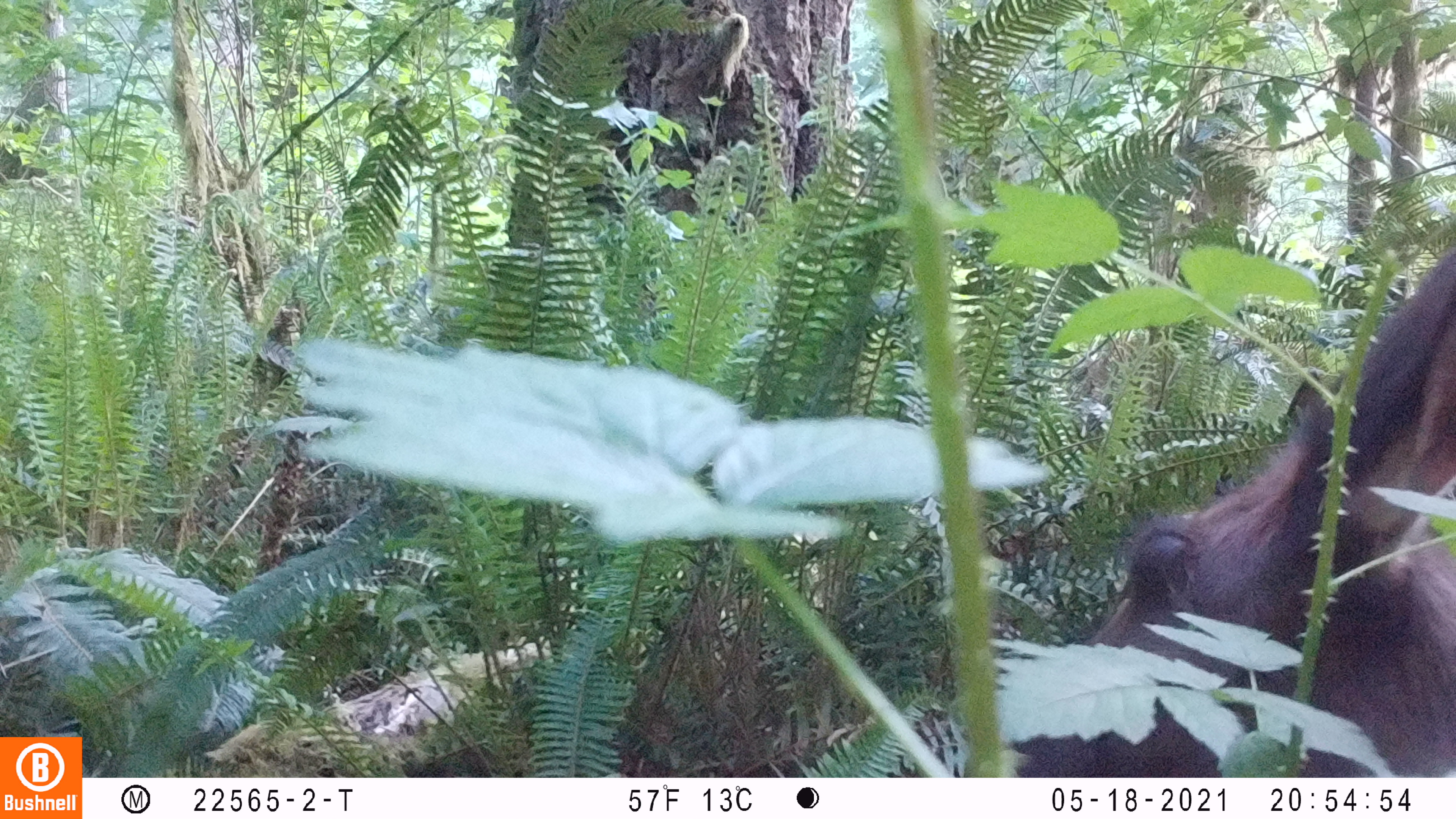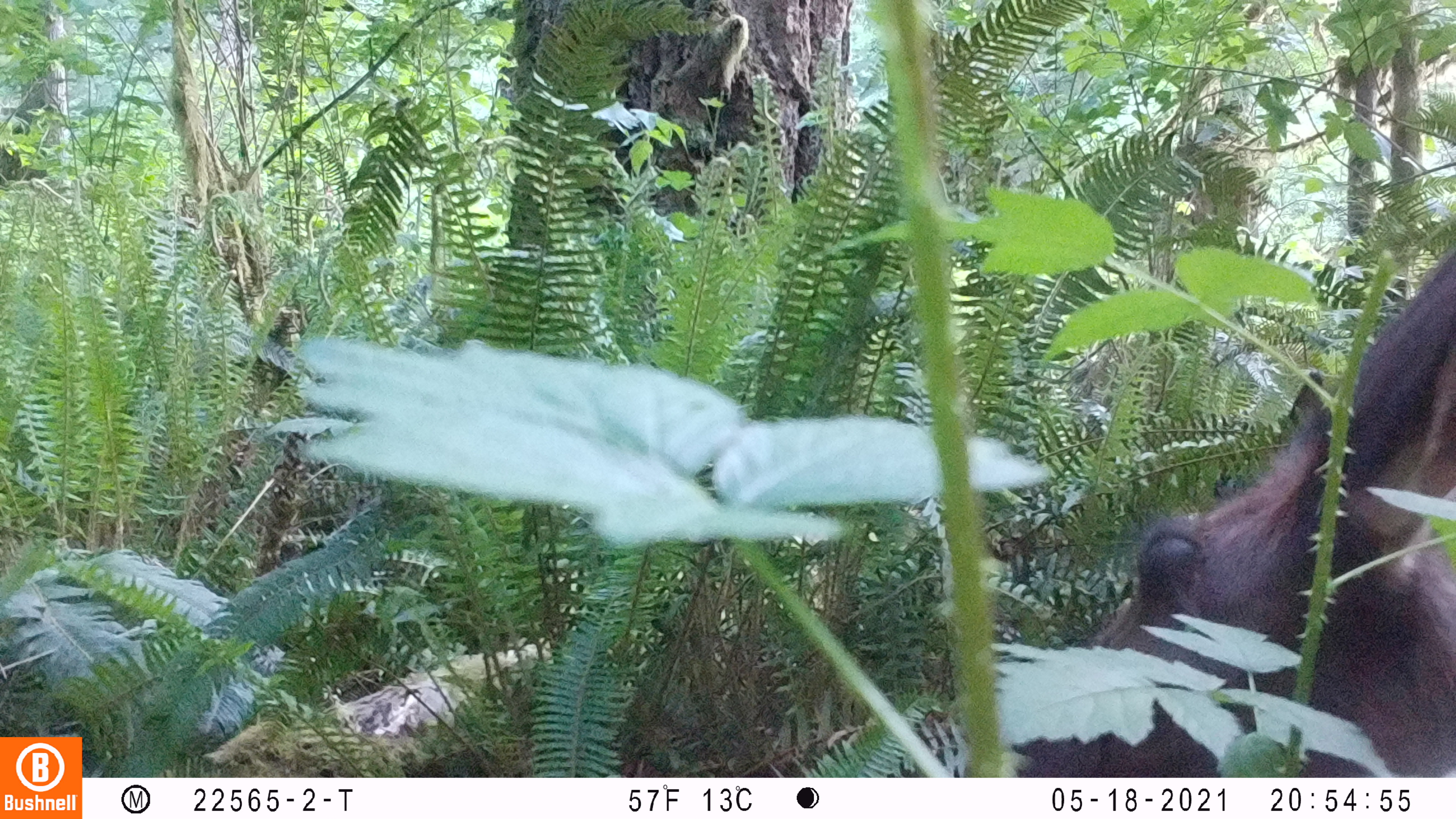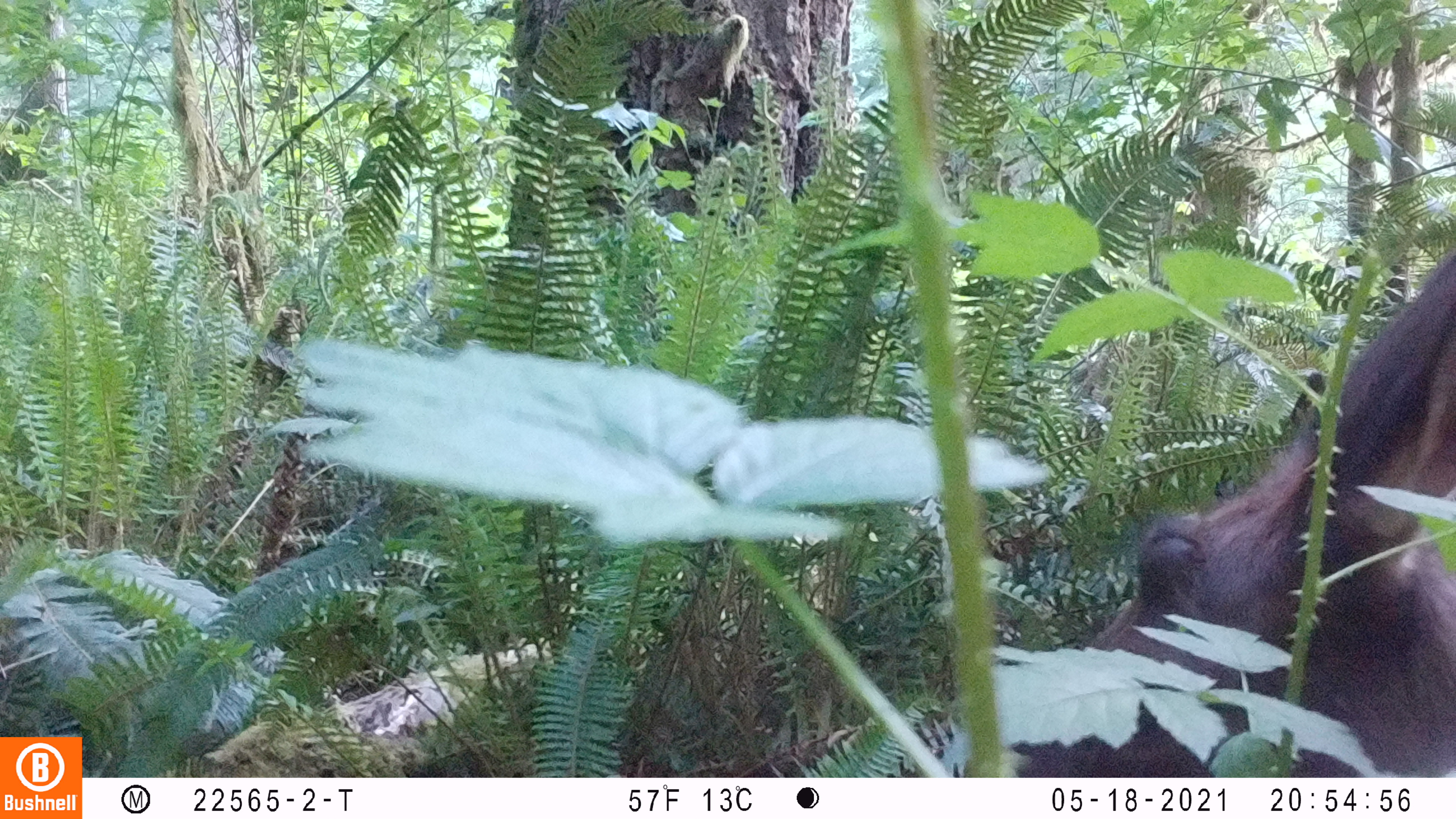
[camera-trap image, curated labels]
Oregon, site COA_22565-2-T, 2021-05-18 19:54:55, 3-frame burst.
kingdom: Animalia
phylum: Chordata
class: Mammalia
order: Artiodactyla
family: Cervidae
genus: Cervus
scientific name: Cervus canadensis roosevelti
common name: roosevelt elk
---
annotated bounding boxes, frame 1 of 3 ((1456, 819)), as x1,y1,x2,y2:
roosevelt elk: 1087,236,1453,684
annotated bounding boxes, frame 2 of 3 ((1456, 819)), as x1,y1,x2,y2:
roosevelt elk: 1095,244,1451,669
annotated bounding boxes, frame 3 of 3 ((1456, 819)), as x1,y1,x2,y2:
roosevelt elk: 1083,245,1450,670